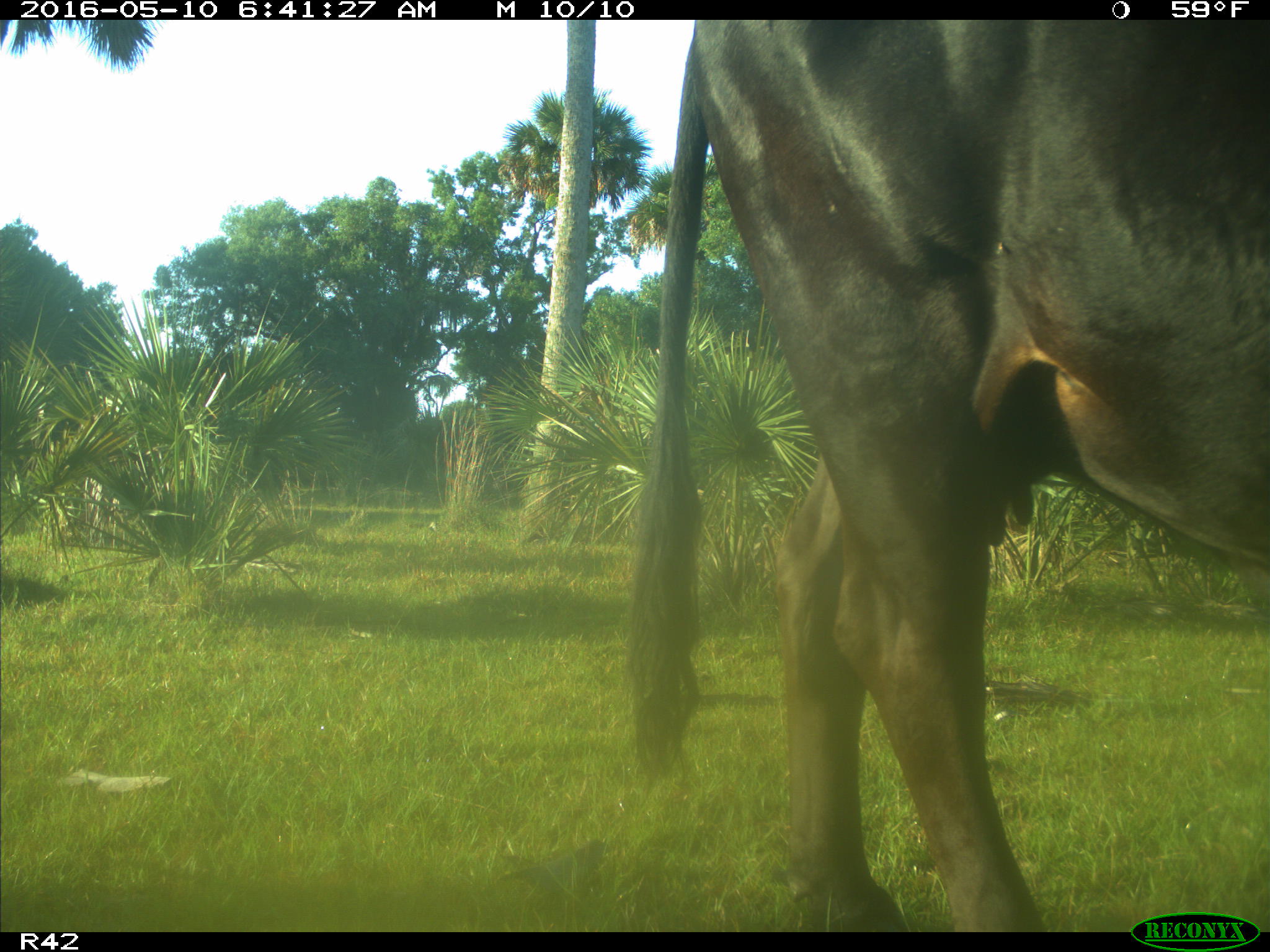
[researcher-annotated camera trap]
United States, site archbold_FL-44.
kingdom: Animalia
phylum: Chordata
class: Mammalia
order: Artiodactyla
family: Bovidae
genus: Bos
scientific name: Bos taurus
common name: domestic cow